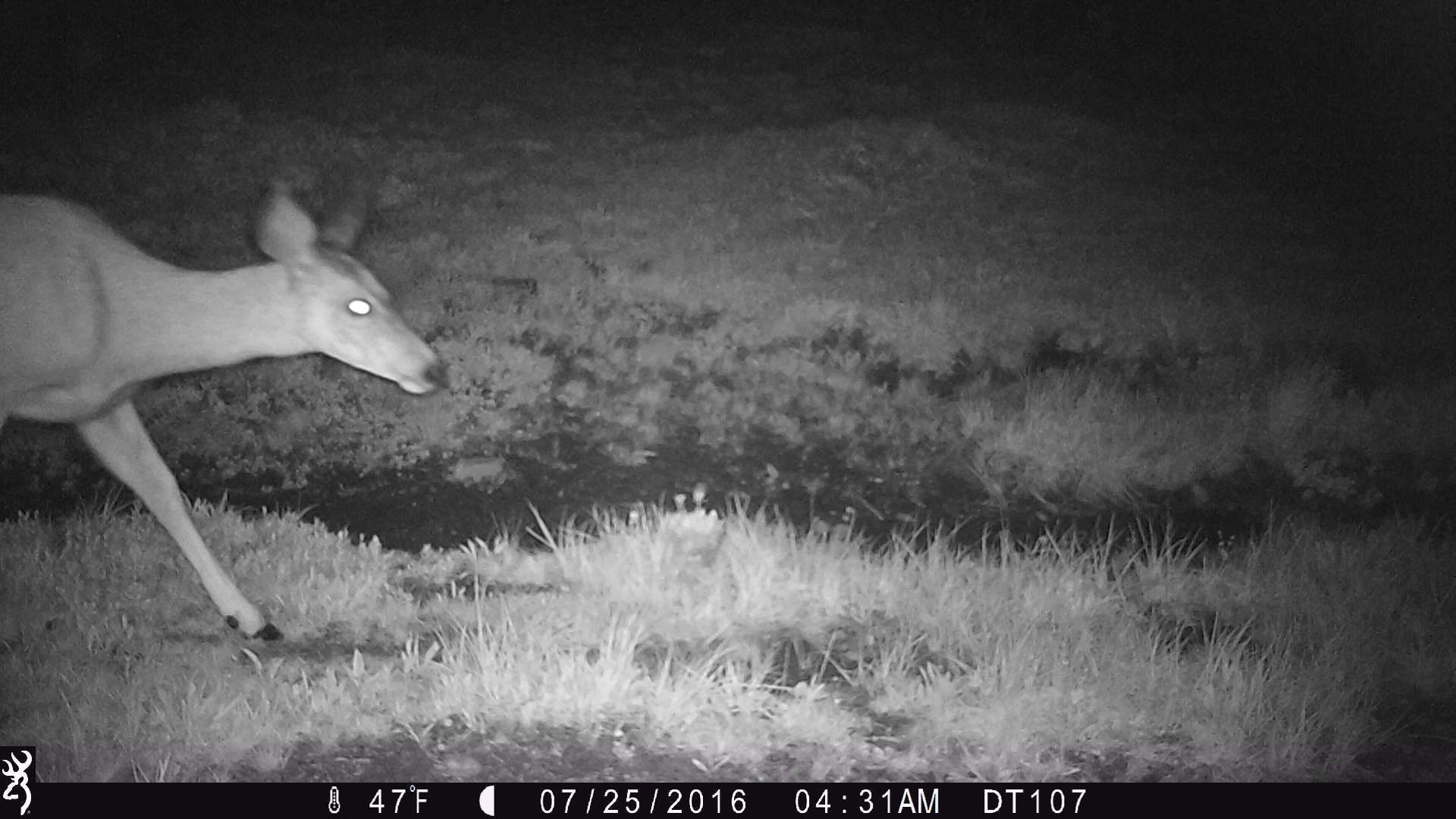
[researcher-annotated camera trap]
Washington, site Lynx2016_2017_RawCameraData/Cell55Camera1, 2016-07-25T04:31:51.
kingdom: Animalia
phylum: Chordata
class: Mammalia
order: Artiodactyla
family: Cervidae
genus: Odocoileus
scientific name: Odocoileus hemionus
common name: mule deer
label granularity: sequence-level